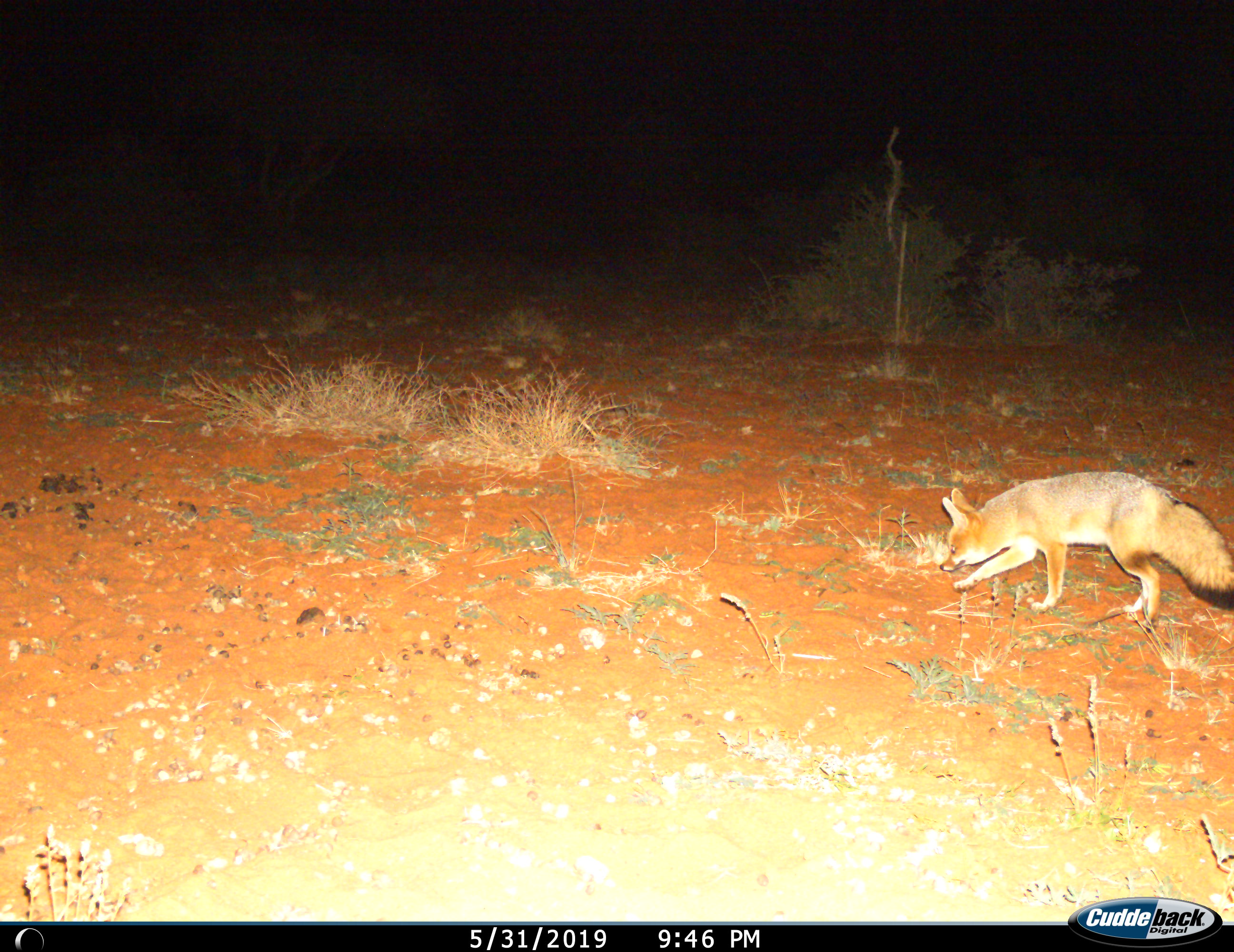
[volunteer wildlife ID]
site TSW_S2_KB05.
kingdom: Animalia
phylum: Chordata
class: Mammalia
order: Carnivora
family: Canidae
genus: Vulpes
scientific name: Vulpes chama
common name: cape fox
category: foxcape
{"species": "foxcape (cape fox) (Vulpes chama)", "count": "1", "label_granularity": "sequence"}